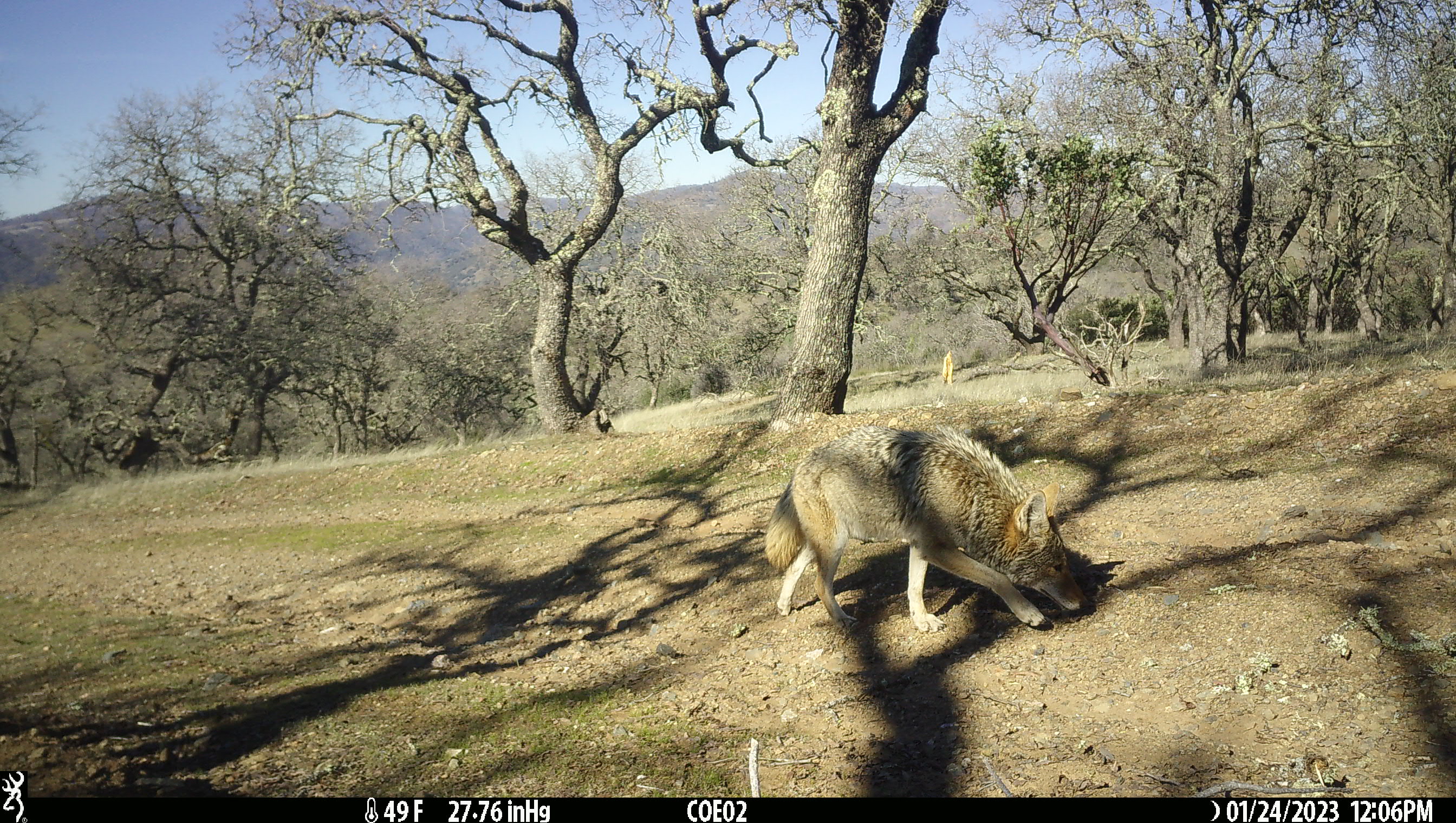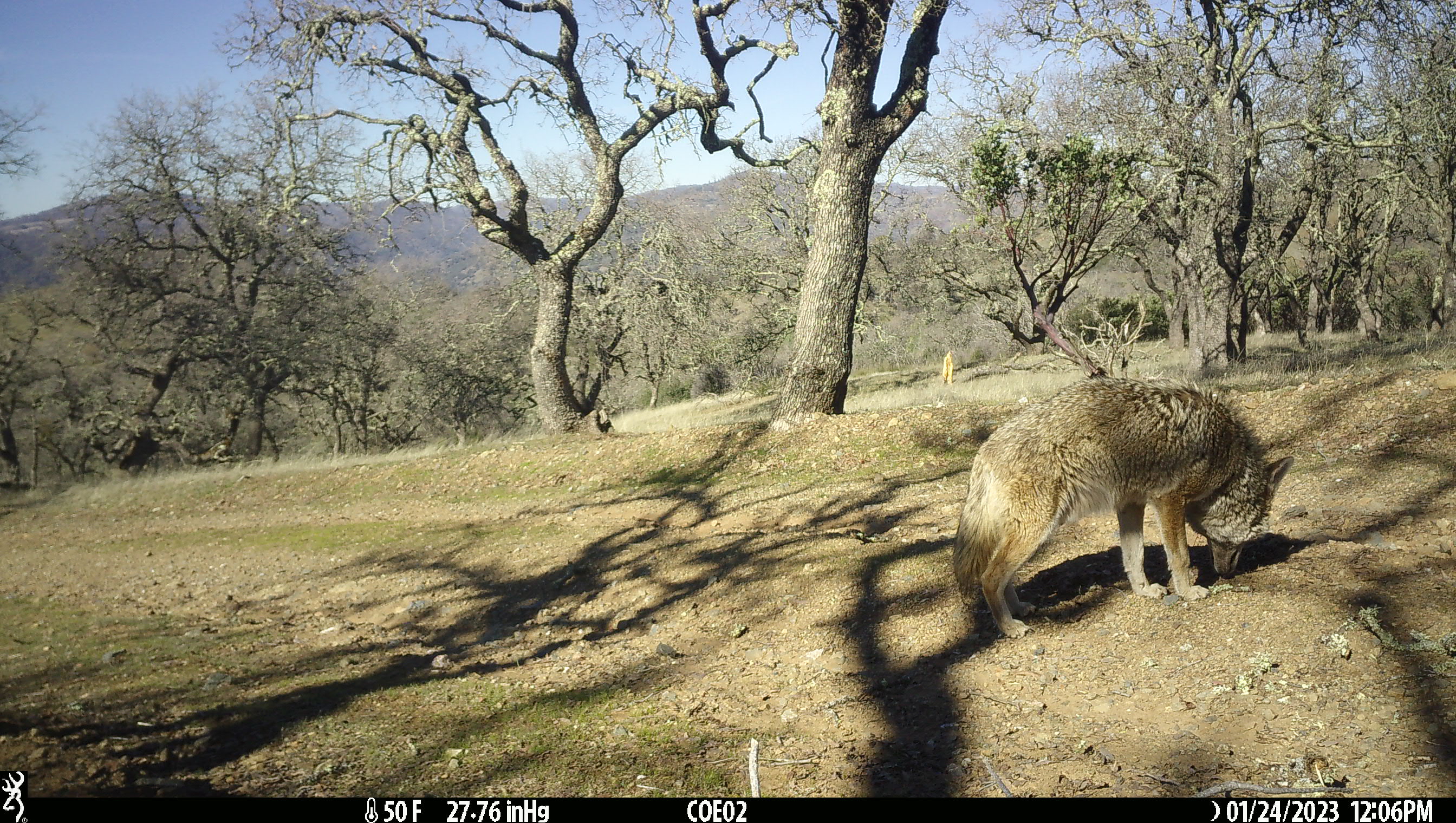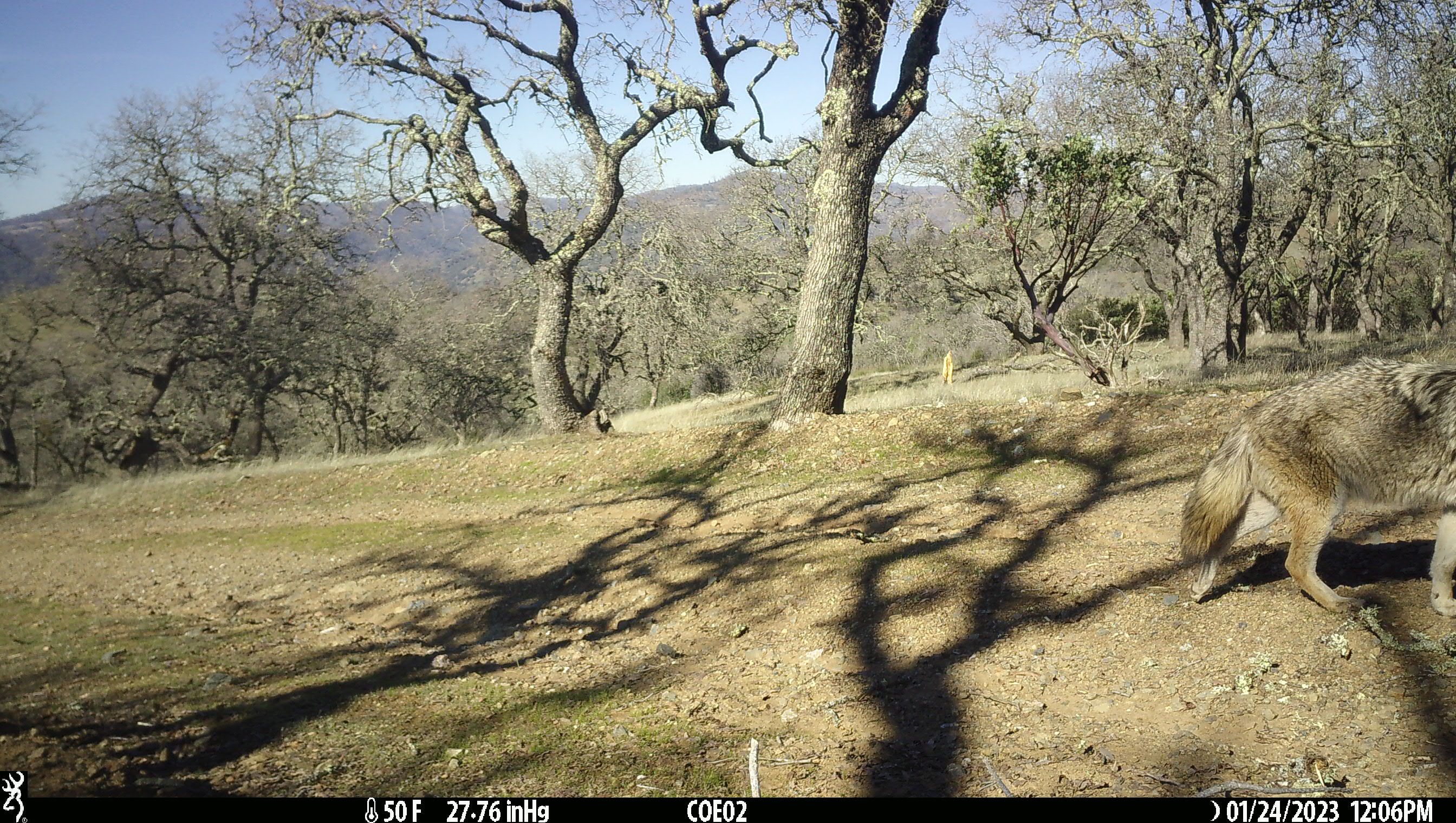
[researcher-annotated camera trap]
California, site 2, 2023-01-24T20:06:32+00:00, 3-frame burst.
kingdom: Animalia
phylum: Chordata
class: Mammalia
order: Carnivora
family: Canidae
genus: Canis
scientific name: Canis latrans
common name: coyote